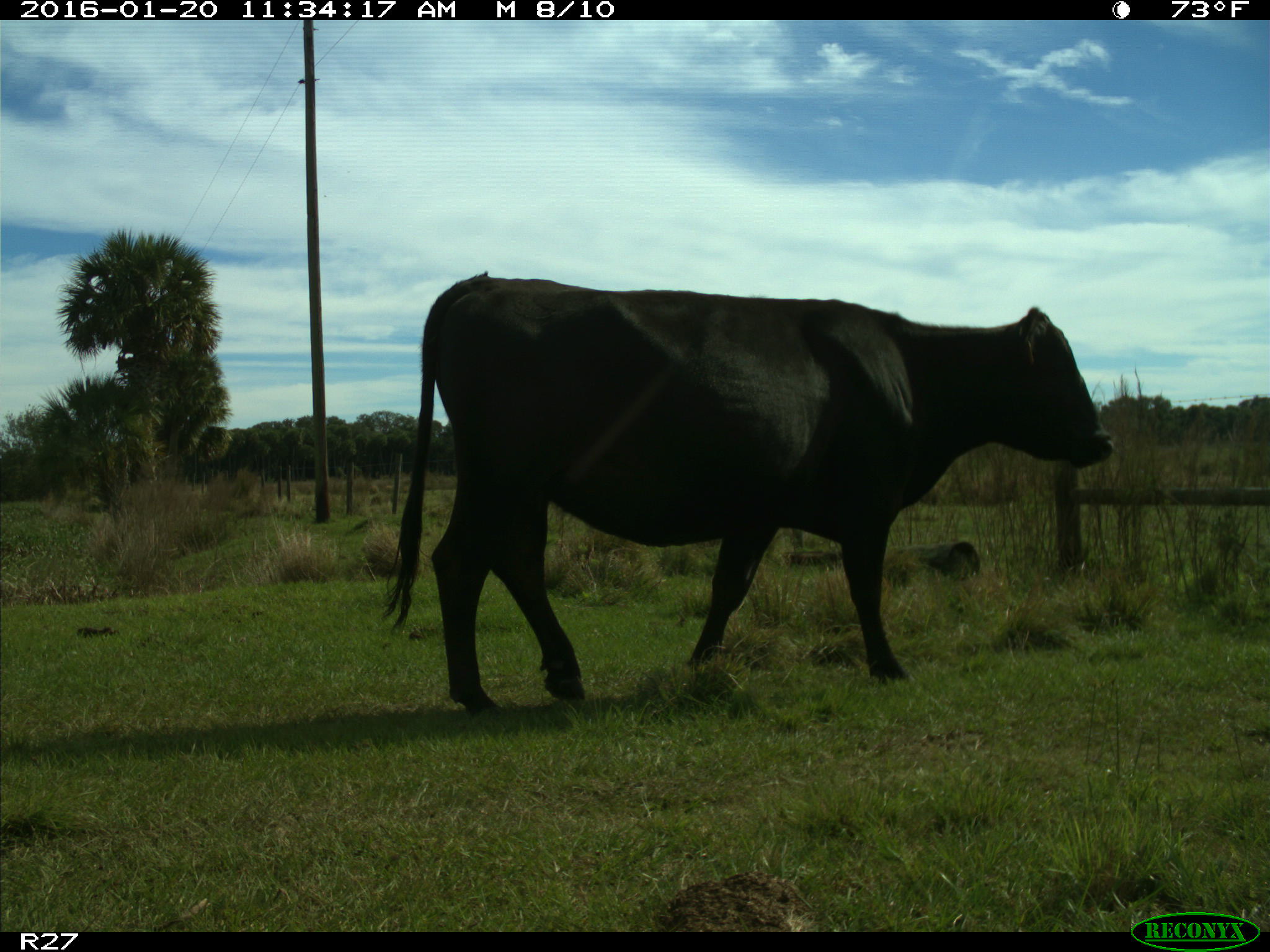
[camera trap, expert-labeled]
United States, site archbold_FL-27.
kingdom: Animalia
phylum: Chordata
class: Mammalia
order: Artiodactyla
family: Bovidae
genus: Bos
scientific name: Bos taurus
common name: domestic cow